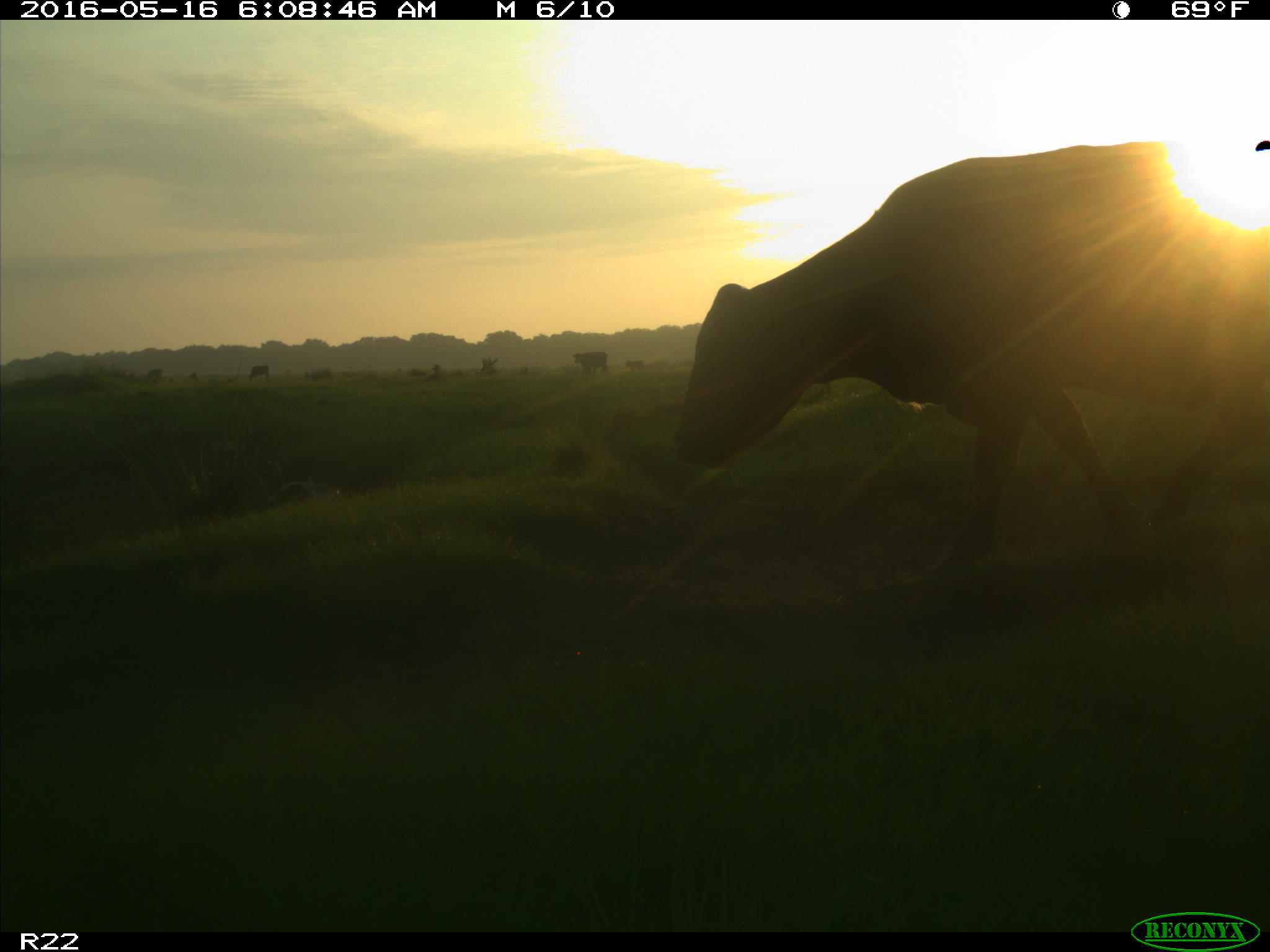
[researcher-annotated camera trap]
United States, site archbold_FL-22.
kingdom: Animalia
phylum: Chordata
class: Mammalia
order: Artiodactyla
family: Bovidae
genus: Bos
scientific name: Bos taurus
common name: domestic cow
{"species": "Bos taurus (domestic cow)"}